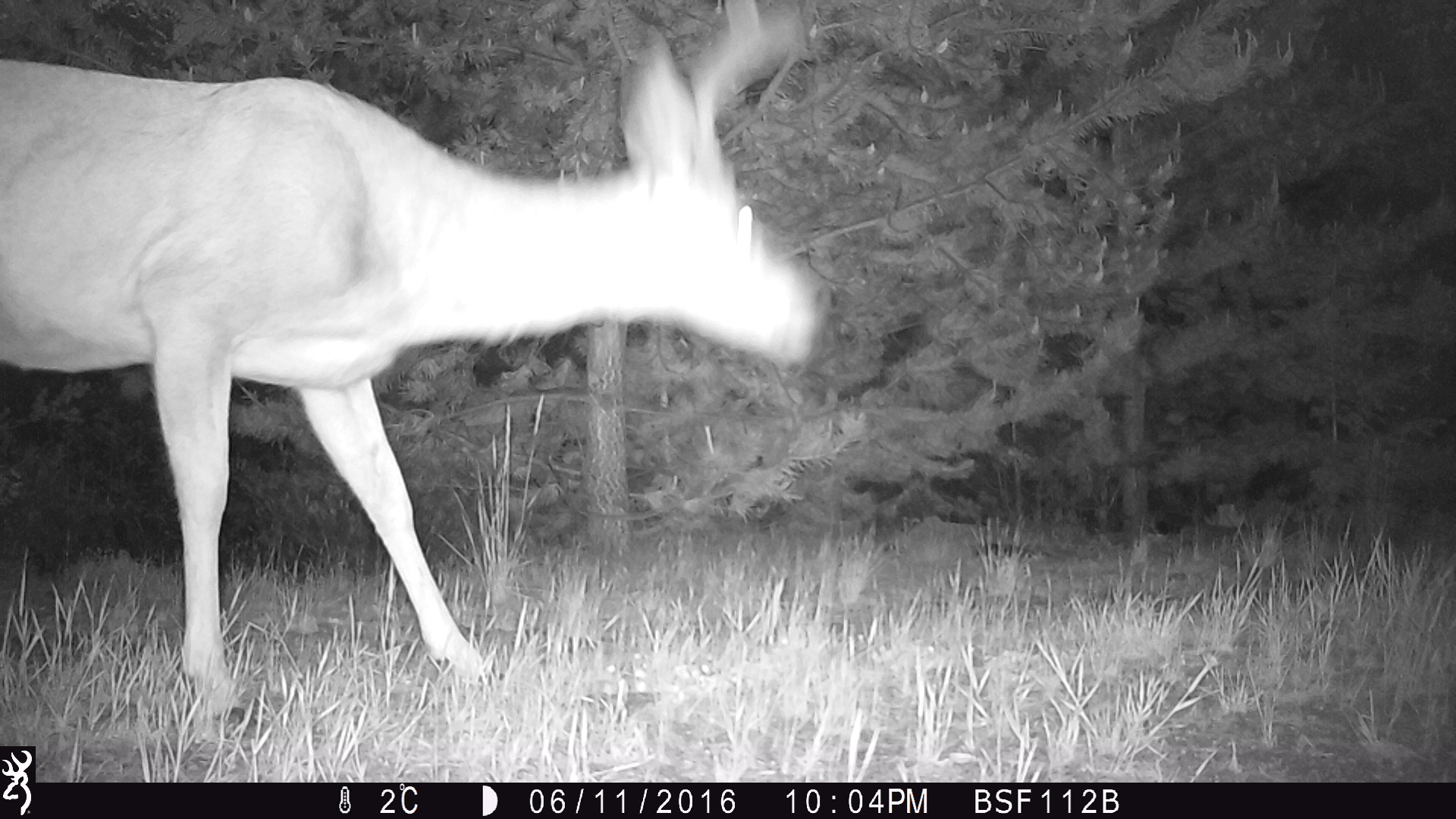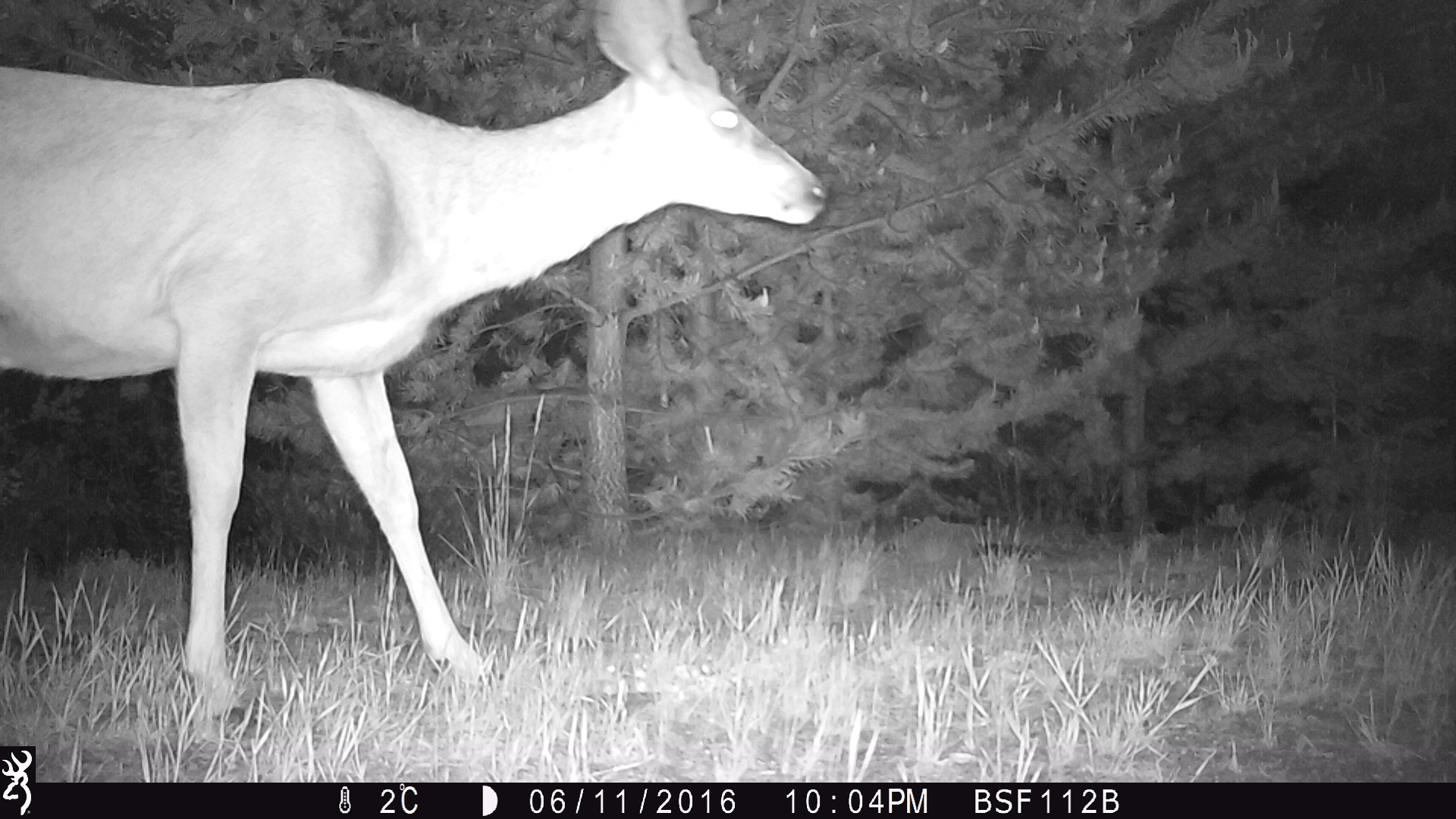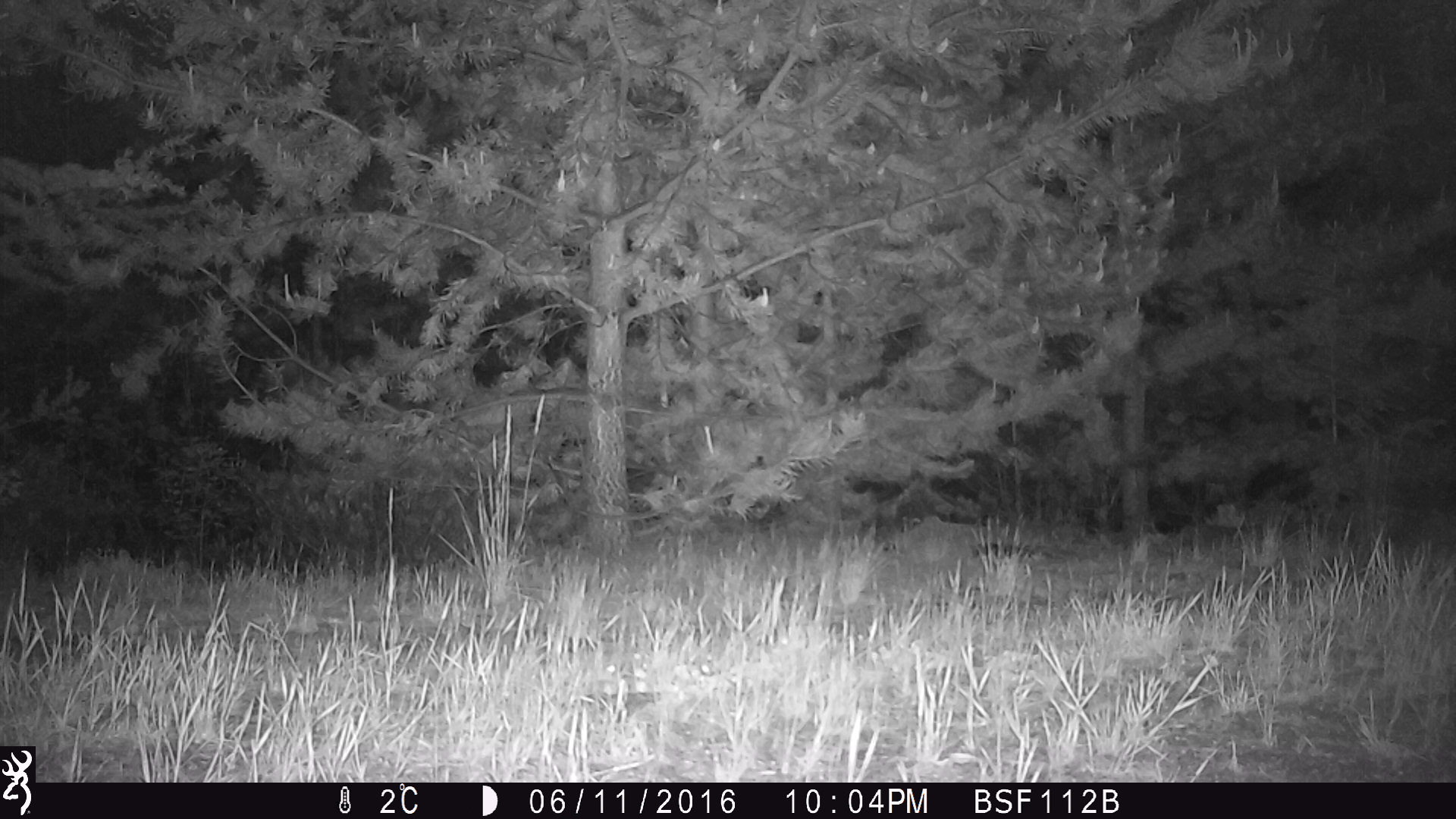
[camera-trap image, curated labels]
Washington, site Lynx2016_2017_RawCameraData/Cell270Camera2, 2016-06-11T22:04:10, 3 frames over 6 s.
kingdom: Animalia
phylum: Chordata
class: Mammalia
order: Artiodactyla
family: Cervidae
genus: Odocoileus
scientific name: Odocoileus hemionus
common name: mule deer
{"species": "Odocoileus hemionus (mule deer)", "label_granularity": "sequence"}